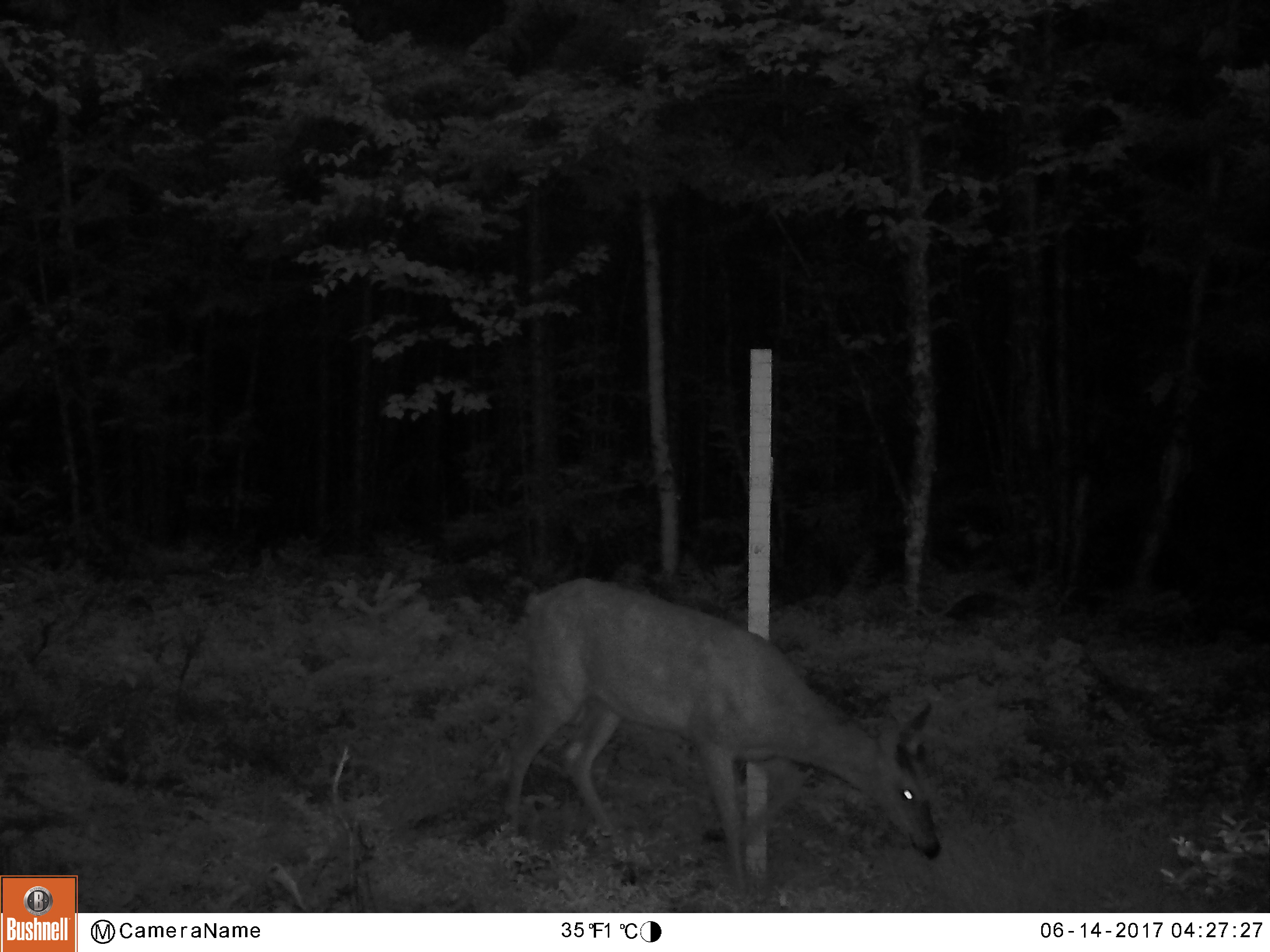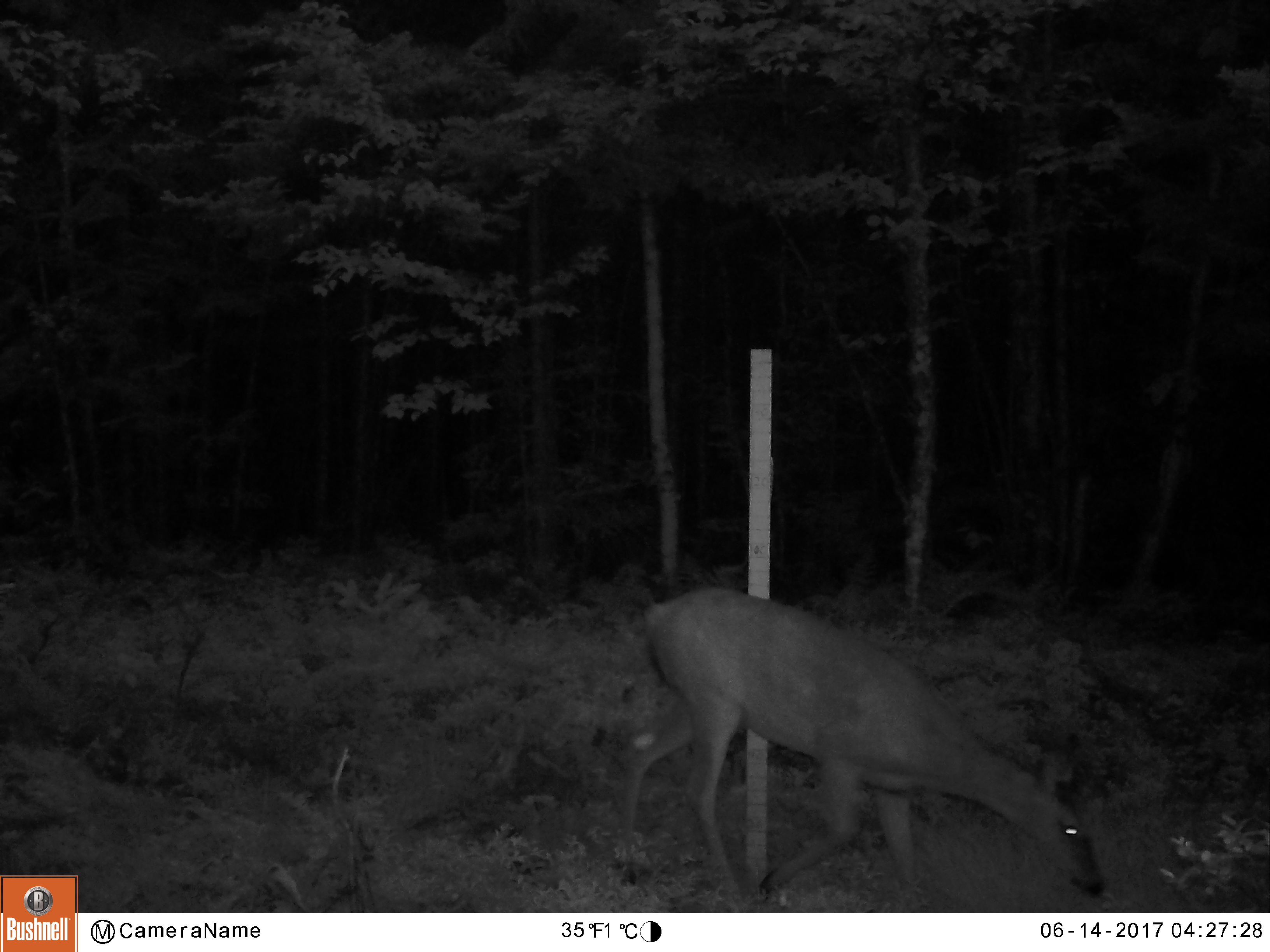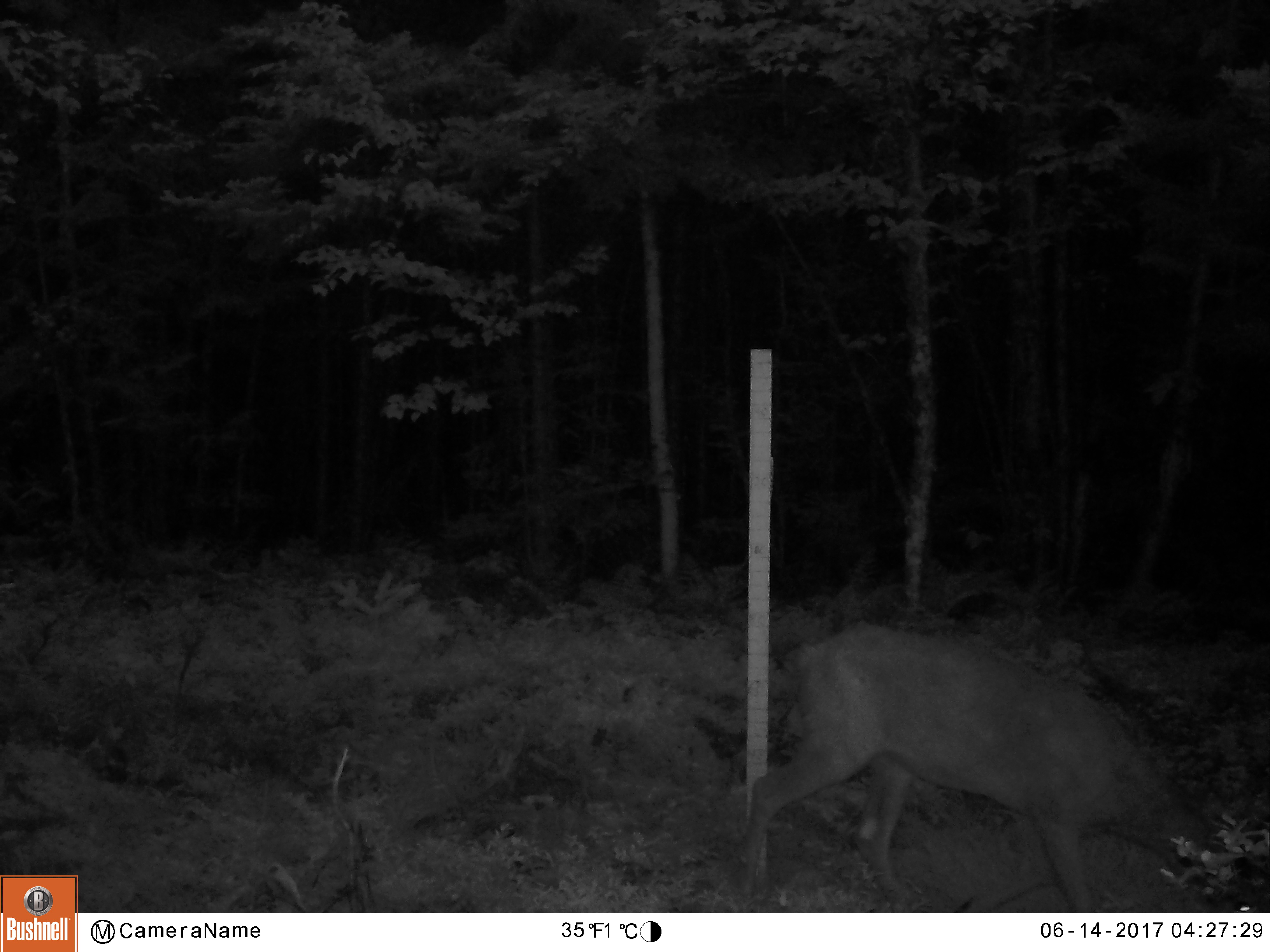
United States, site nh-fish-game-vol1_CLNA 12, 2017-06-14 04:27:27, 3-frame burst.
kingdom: Animalia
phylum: Chordata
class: Mammalia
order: Artiodactyla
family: Cervidae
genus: Odocoileus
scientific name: Odocoileus virginianus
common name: white-tailed deer